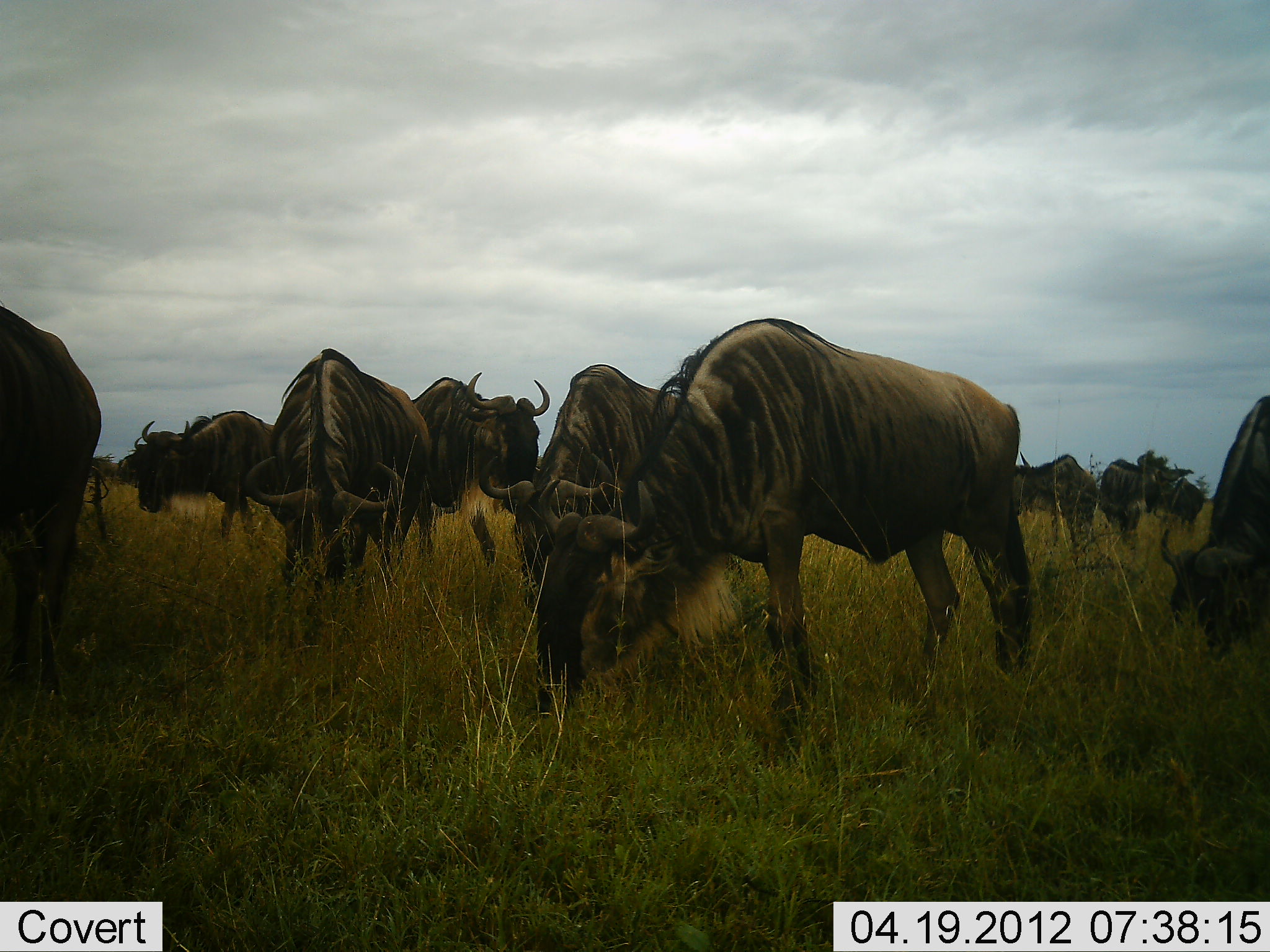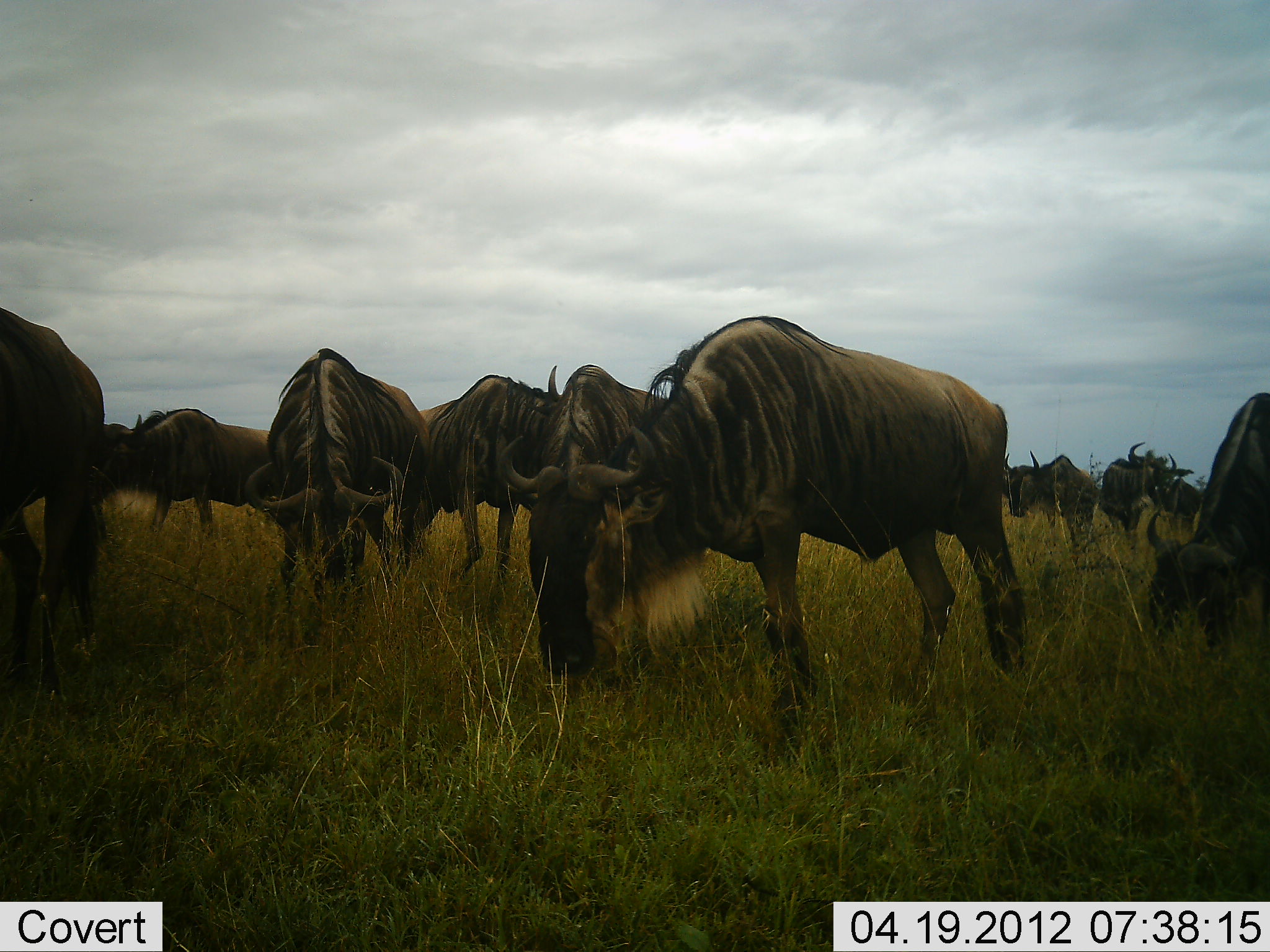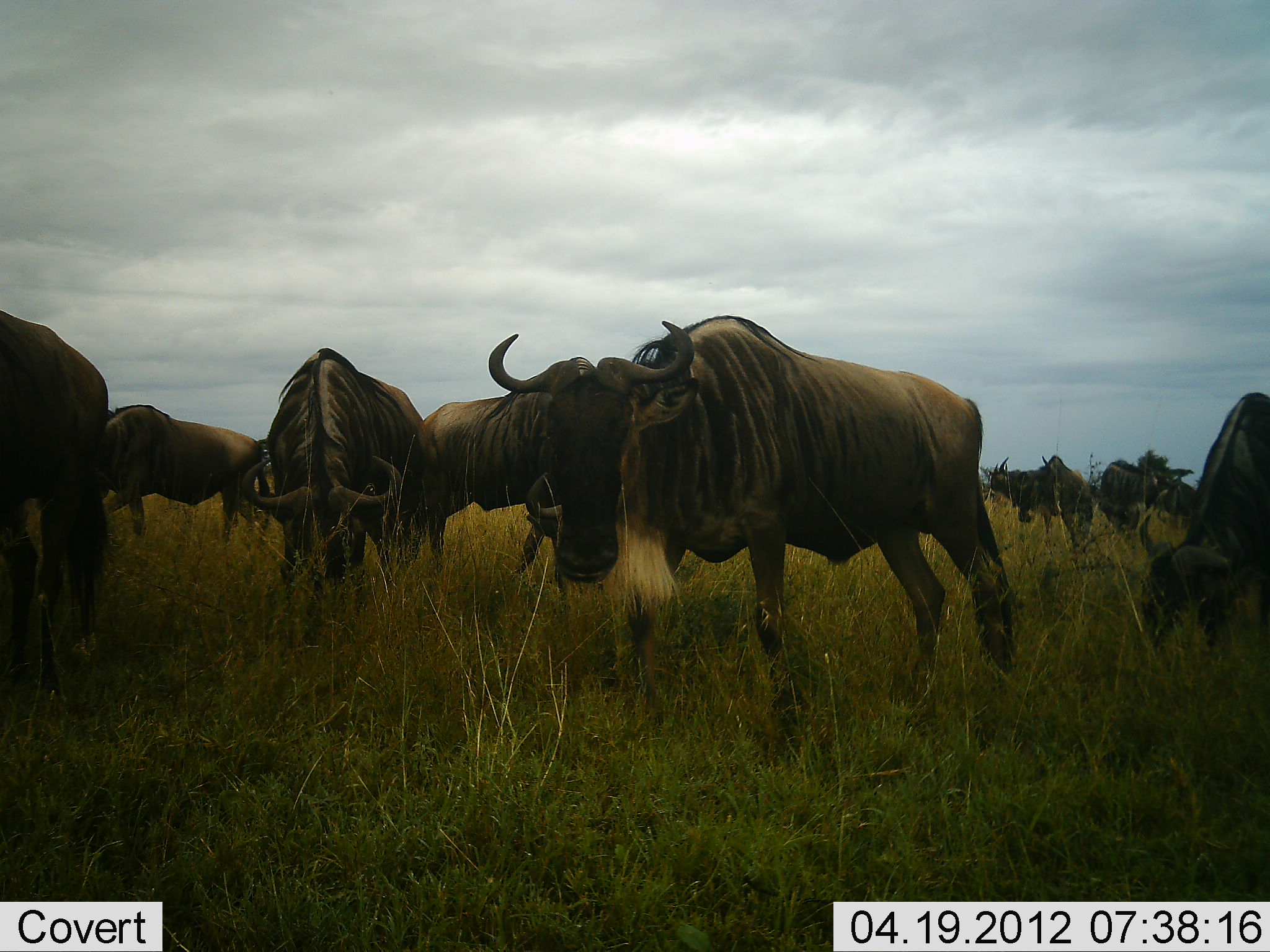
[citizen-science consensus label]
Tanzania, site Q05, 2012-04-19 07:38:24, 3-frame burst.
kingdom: Animalia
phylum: Chordata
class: Mammalia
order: Artiodactyla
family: Bovidae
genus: Connochaetes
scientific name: Connochaetes taurinus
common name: blue wildebeest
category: wildebeest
Wildebeest (blue wildebeest) (Connochaetes taurinus), count 11-50. Behavior (volunteer vote fractions): standing 47%, resting 5%, moving 42%, interacting 0%. Young present (vote fraction): 0%. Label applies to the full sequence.